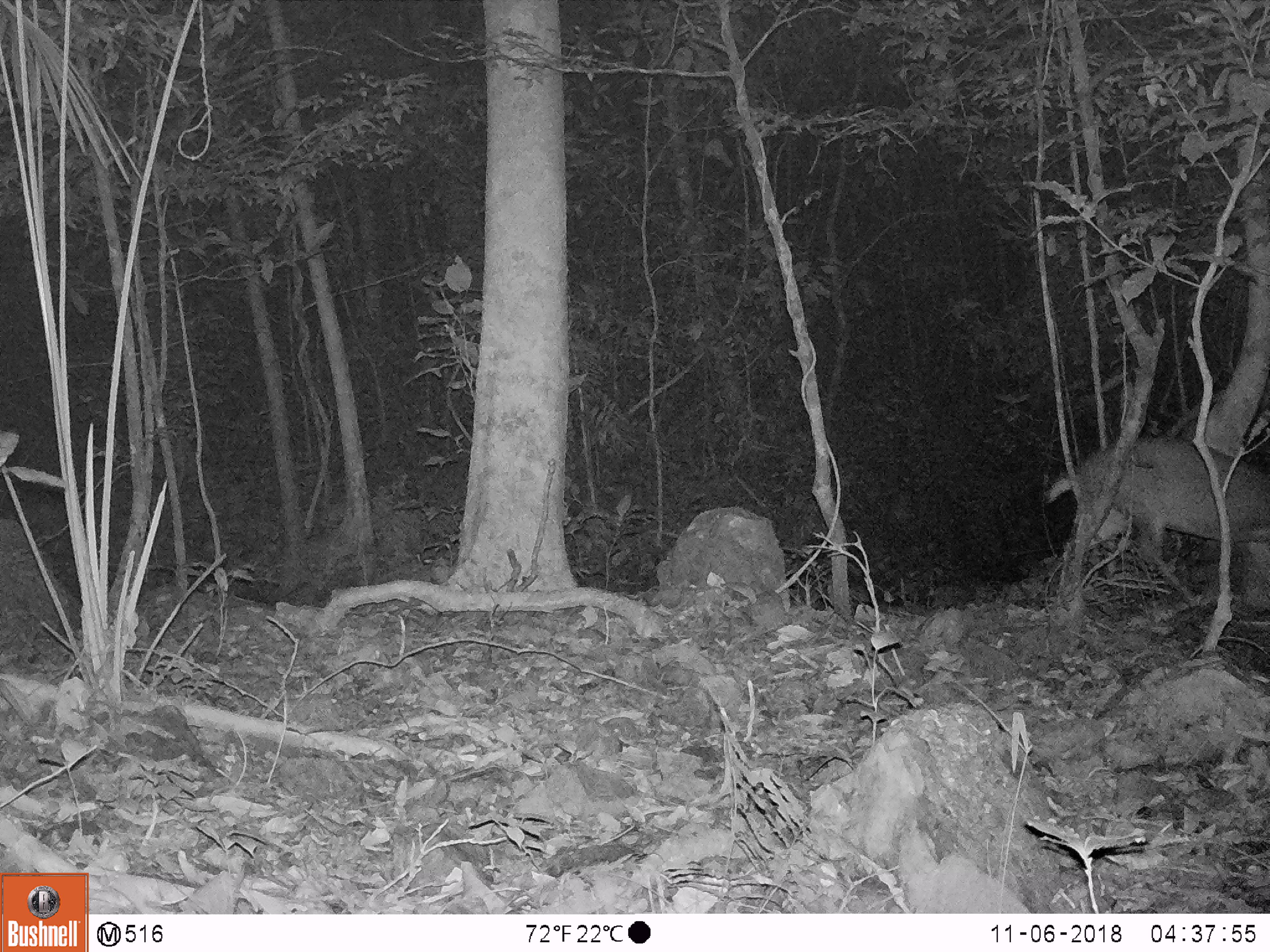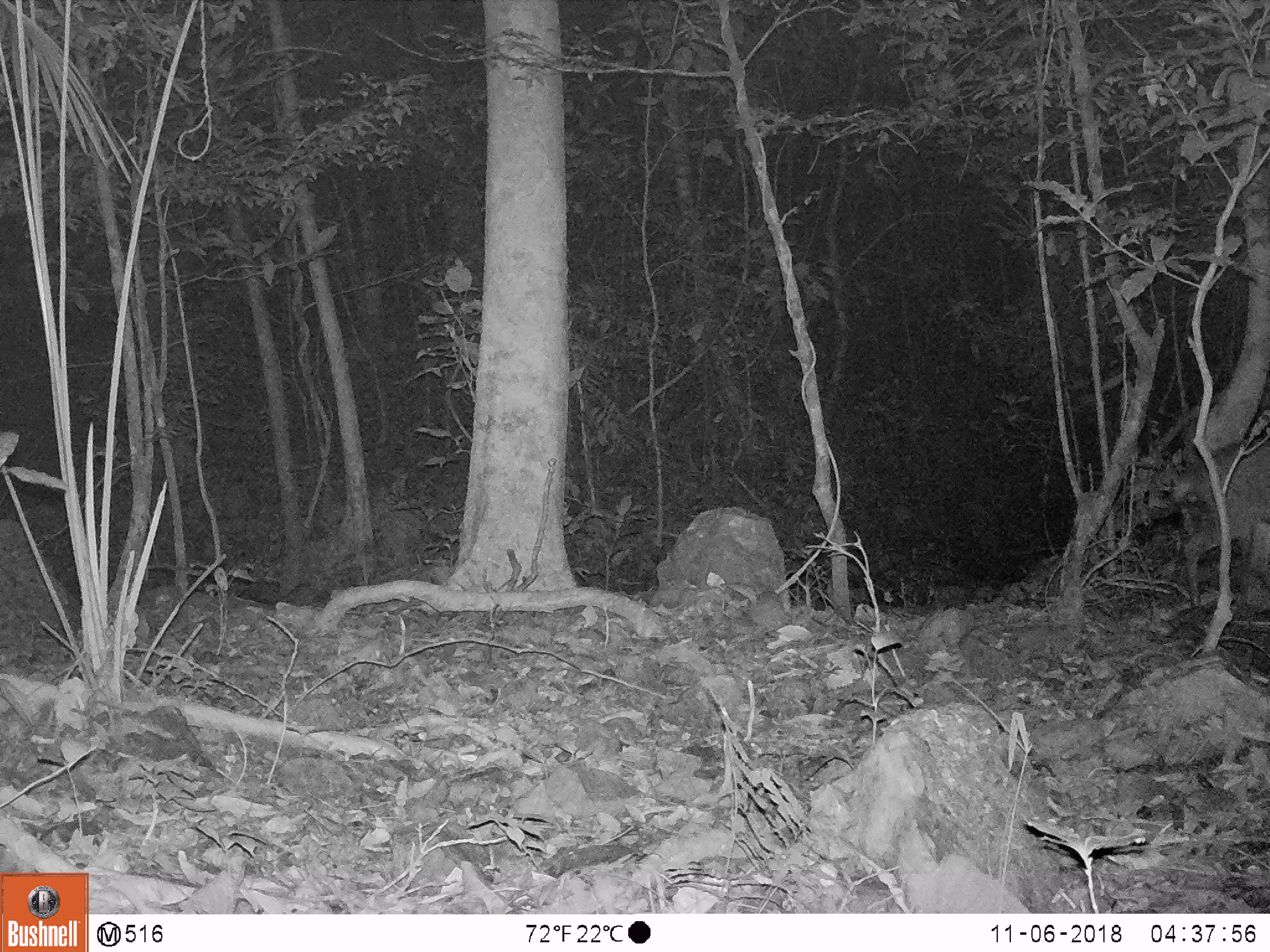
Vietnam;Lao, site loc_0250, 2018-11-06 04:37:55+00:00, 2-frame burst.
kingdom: Animalia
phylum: Chordata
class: Mammalia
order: Artiodactyla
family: Cervidae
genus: Muntiacus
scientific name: Muntiacus vuquangensis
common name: large-antlered muntjac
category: large antlered muntjac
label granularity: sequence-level